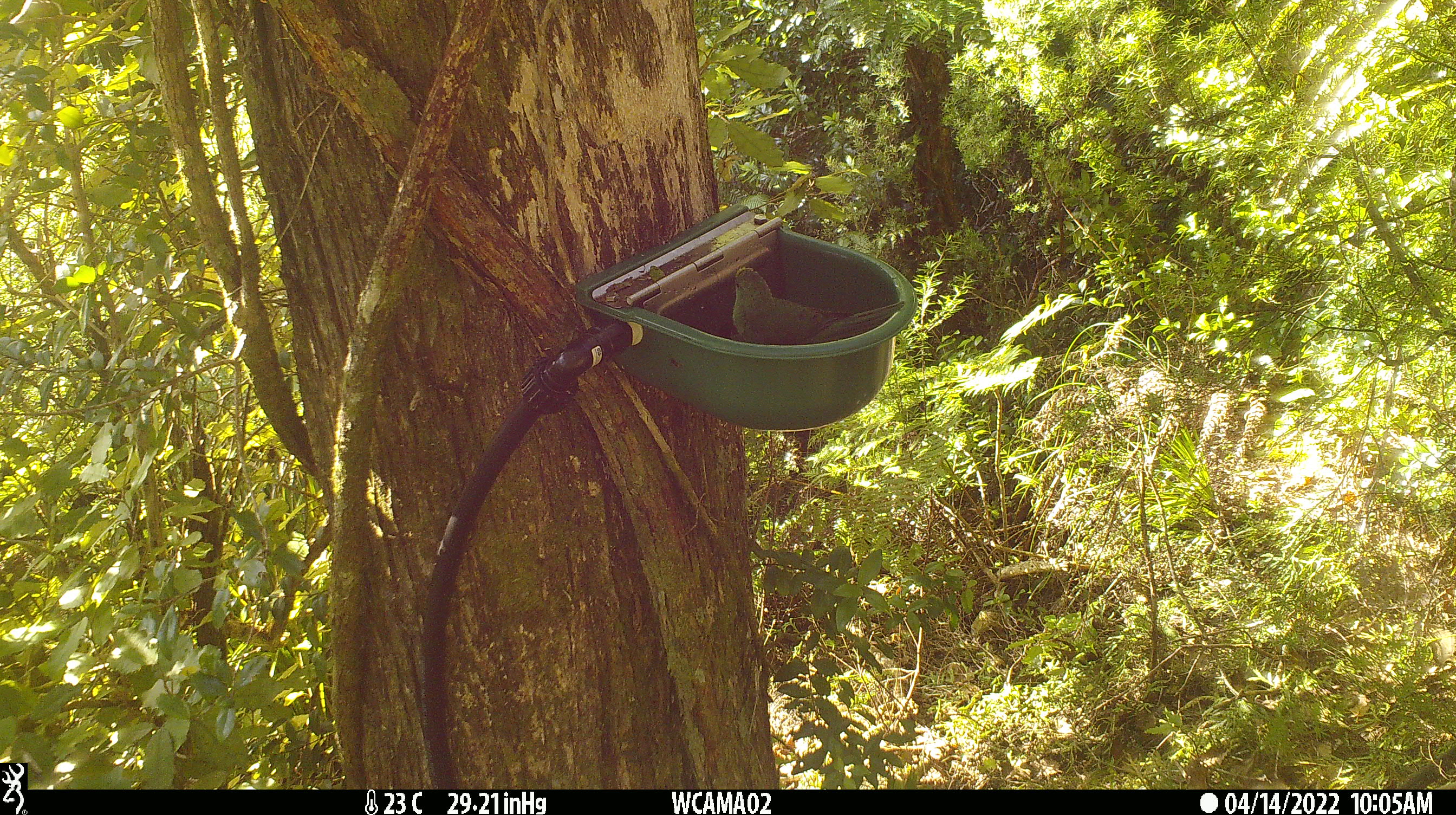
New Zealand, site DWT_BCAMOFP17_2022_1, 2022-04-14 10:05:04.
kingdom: Animalia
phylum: Chordata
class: Aves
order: Psittaciformes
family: Psittaculidae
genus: Cyanoramphus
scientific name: Cyanoramphus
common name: parakeet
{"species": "parakeet (Cyanoramphus)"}